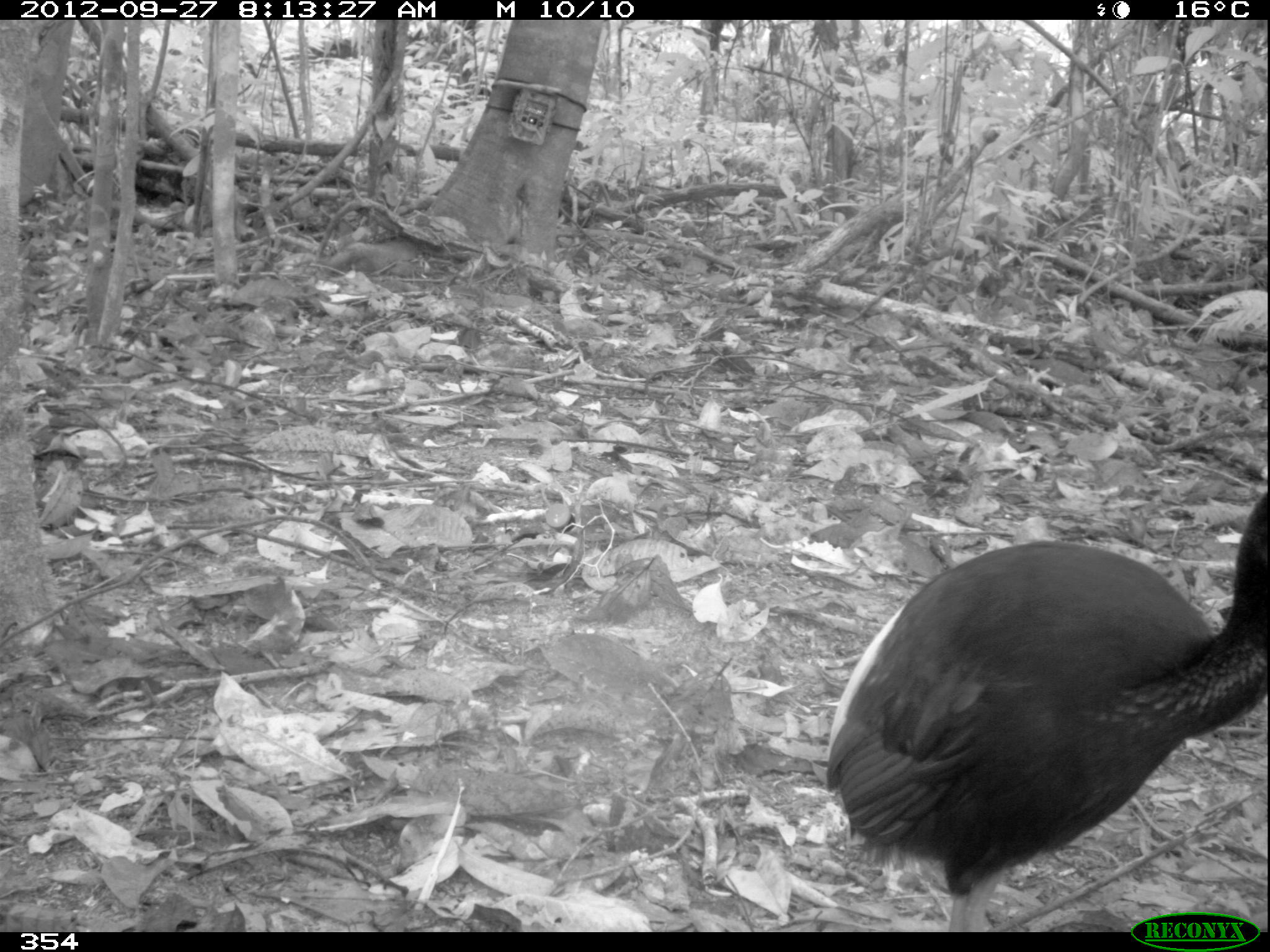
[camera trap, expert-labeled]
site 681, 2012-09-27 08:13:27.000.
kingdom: Animalia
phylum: Chordata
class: Aves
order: Gruiformes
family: Psophiidae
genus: Psophia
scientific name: Psophia leucoptera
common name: pale-winged trumpeter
Psophia leucoptera (pale-winged trumpeter).